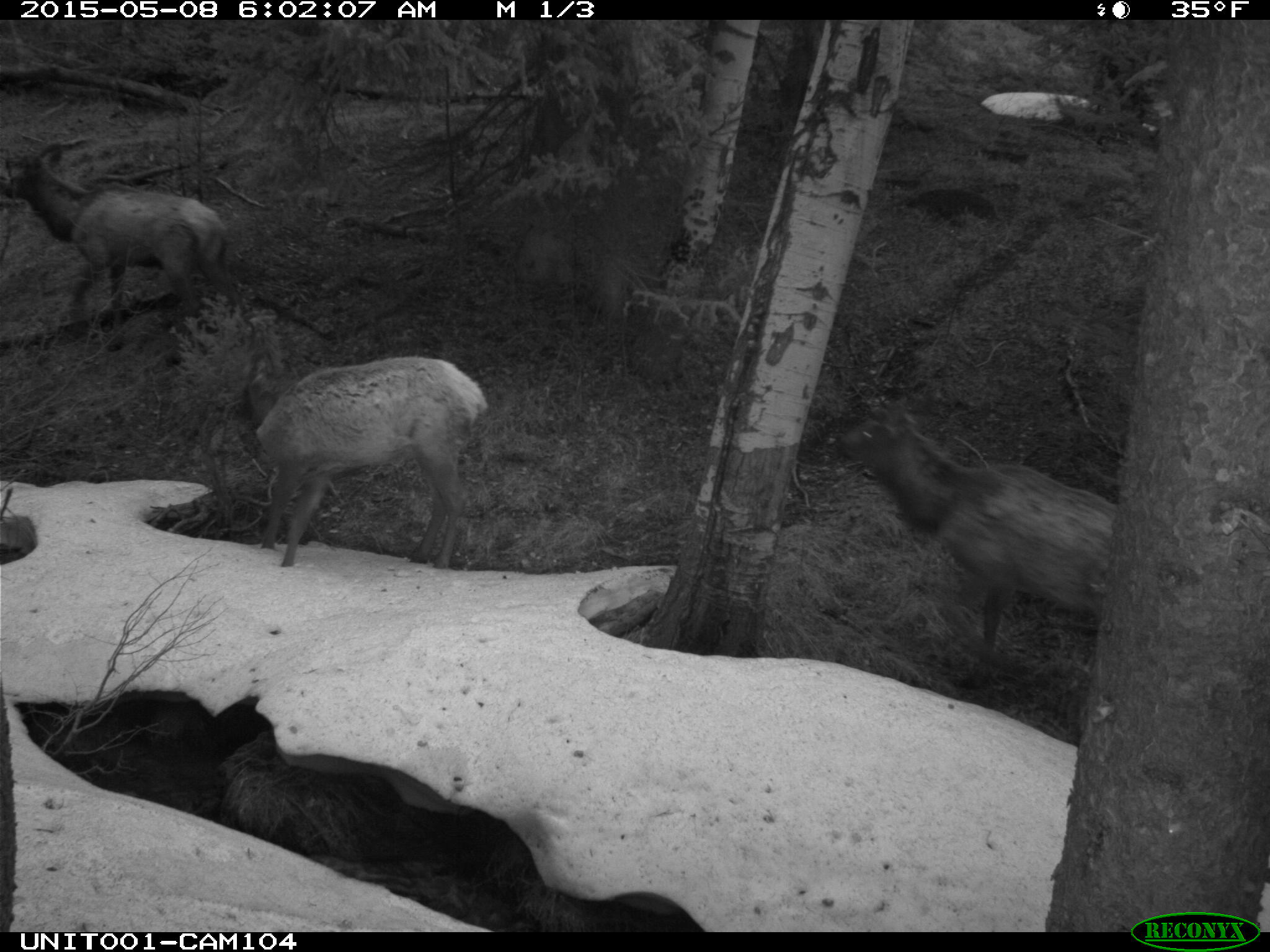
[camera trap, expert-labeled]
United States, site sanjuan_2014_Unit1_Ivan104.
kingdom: Animalia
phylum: Chordata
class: Mammalia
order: Artiodactyla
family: Cervidae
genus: Cervus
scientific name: Cervus elaphus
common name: red deer